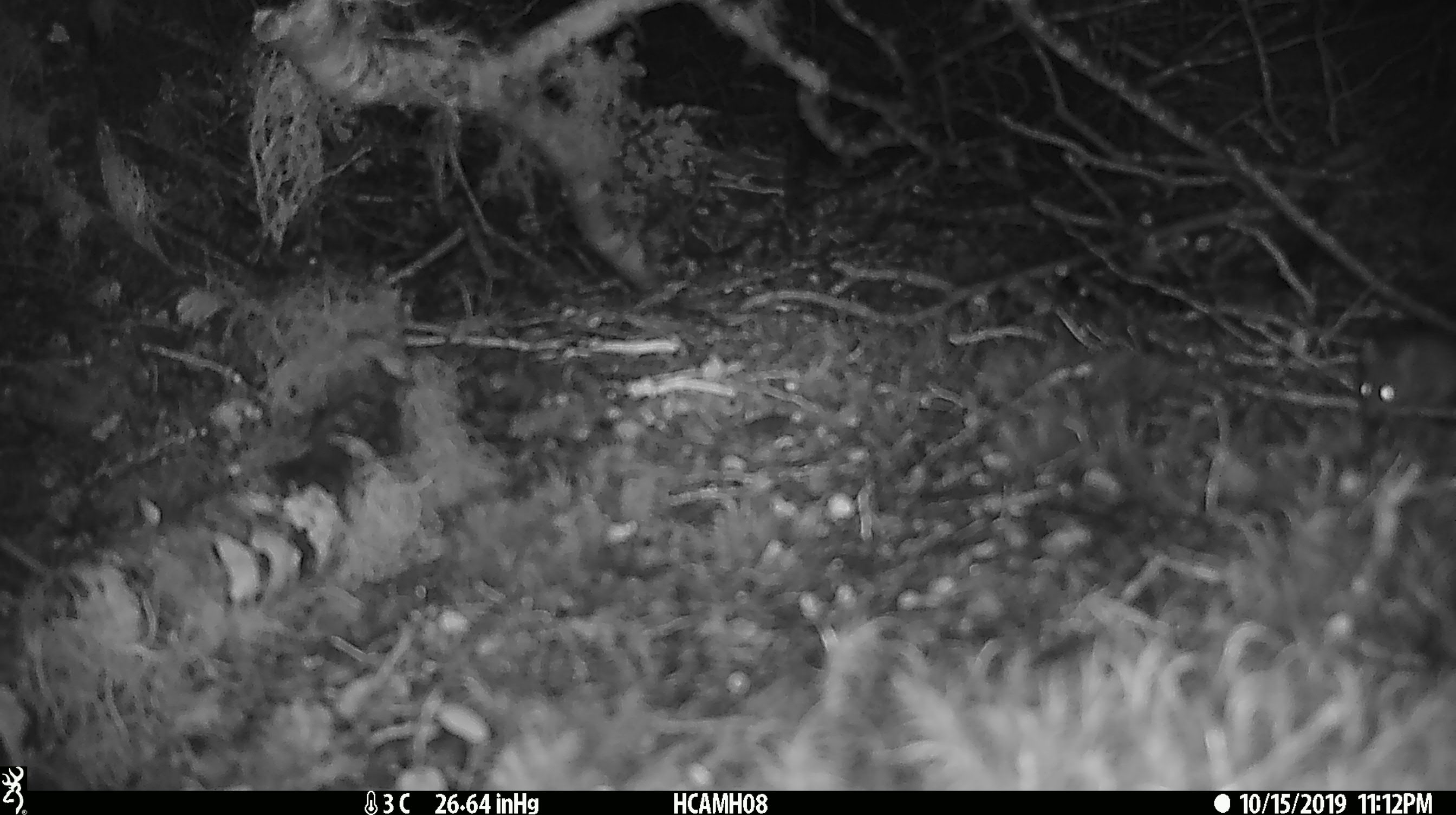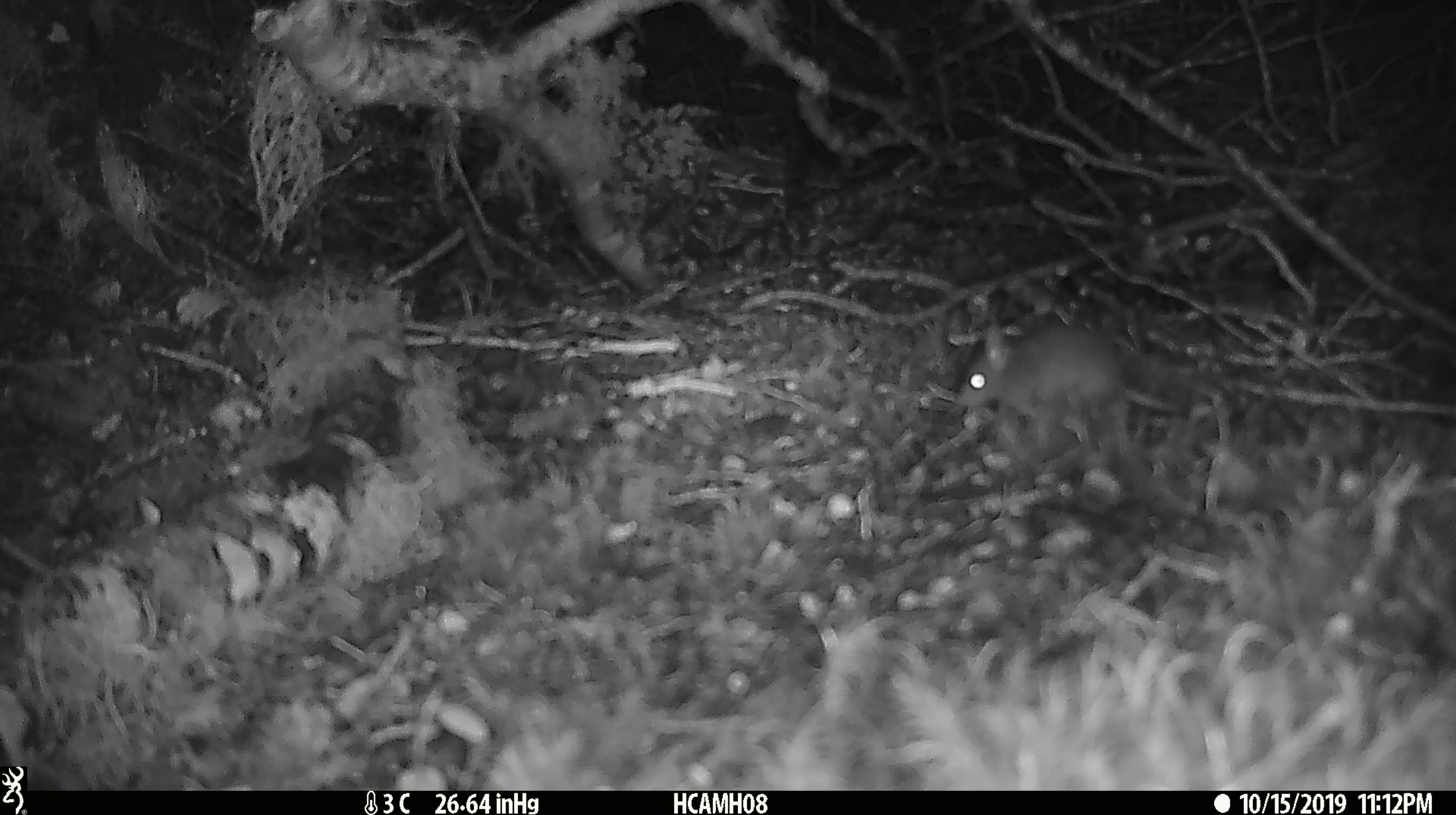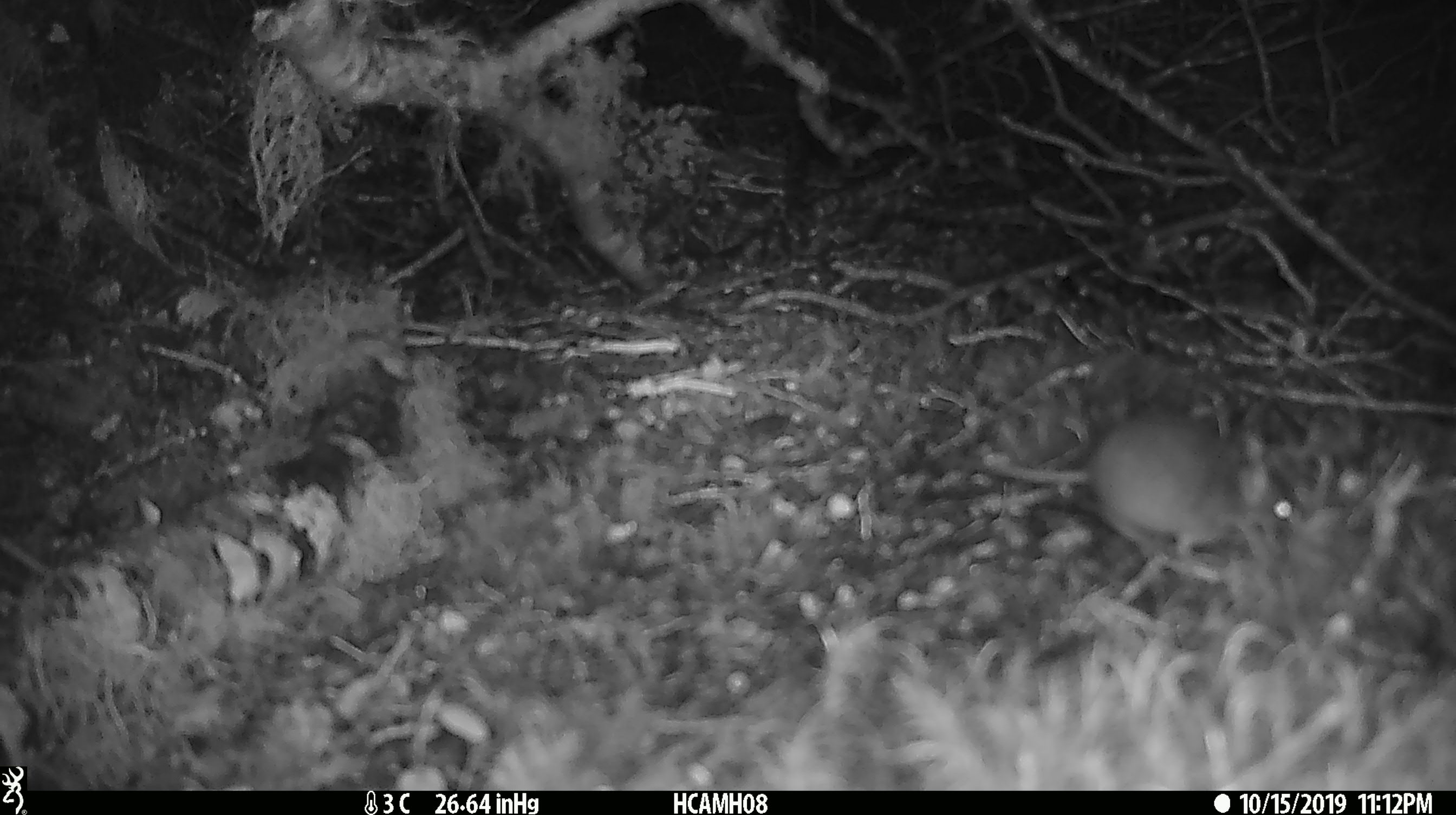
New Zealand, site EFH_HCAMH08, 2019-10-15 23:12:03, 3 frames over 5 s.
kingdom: Animalia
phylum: Chordata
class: Mammalia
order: Rodentia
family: Muridae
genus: Mus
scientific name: Mus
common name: mouse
Mouse (Mus).